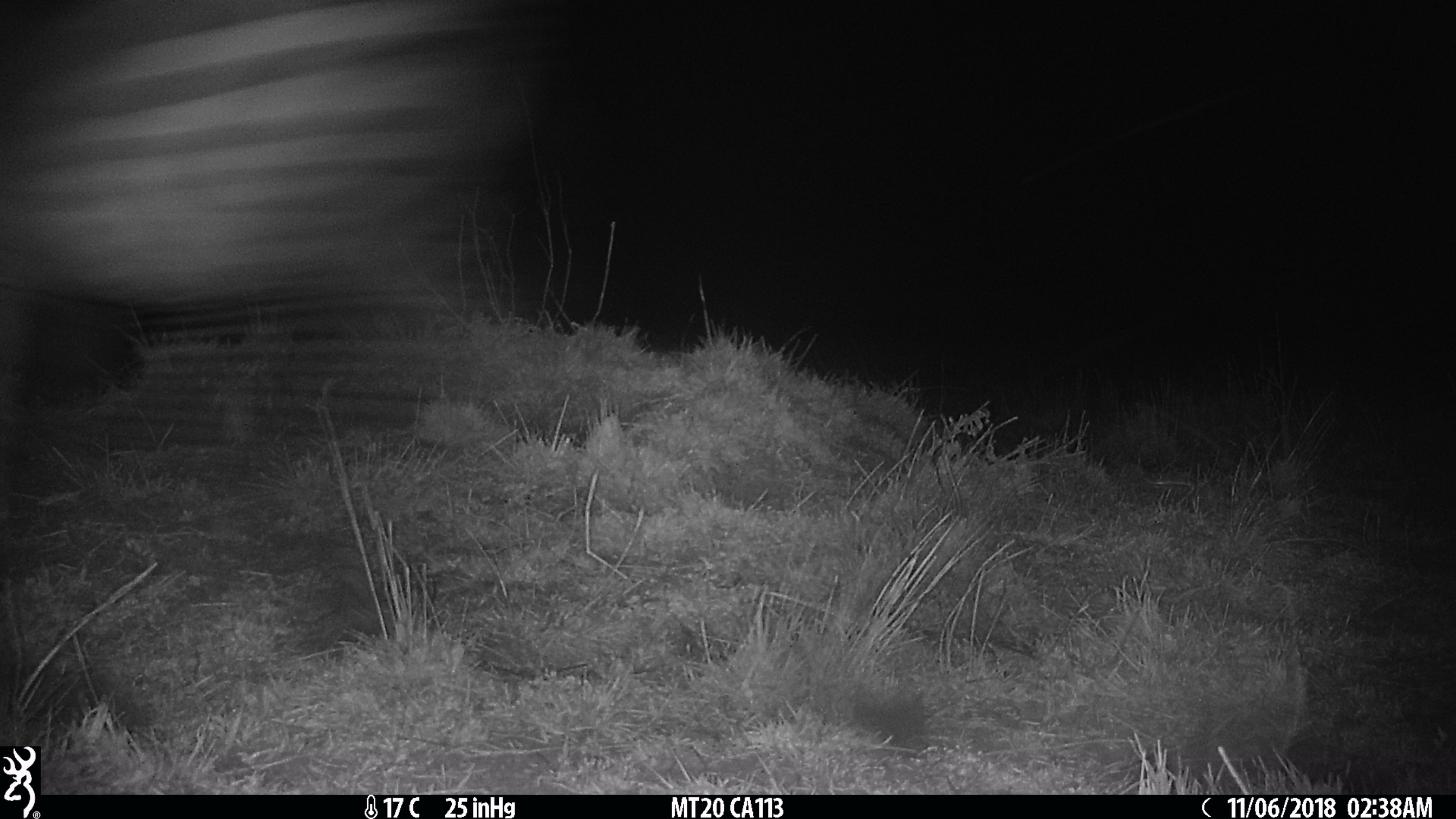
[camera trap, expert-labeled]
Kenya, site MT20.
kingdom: Animalia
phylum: Chordata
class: Mammalia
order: Perissodactyla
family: Equidae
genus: Equus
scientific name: Equus quagga burchellii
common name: burchell's zebra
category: zebra